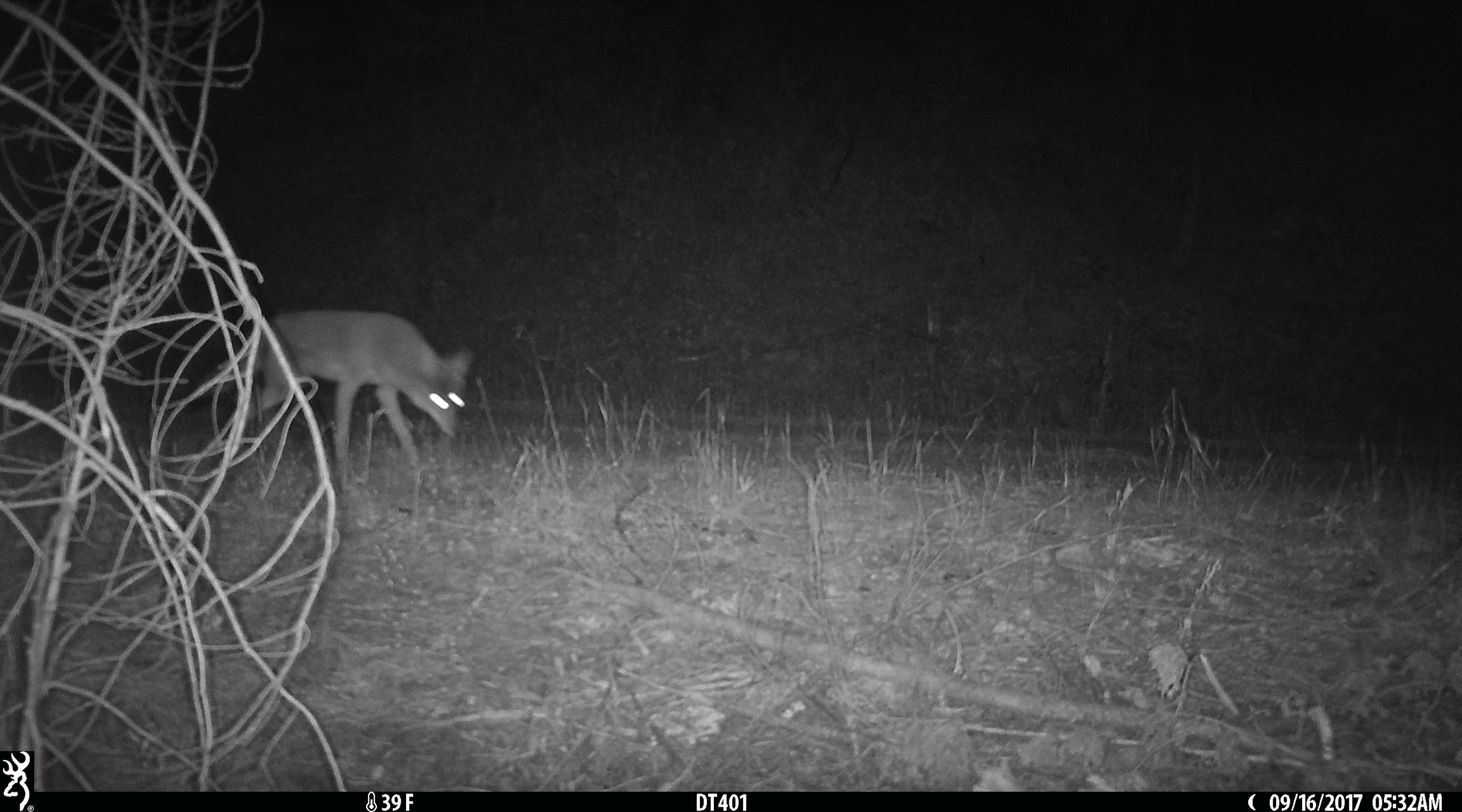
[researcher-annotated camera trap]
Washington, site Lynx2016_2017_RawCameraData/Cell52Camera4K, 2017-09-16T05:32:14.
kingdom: Animalia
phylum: Chordata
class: Mammalia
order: Carnivora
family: Canidae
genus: Canis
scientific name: Canis latrans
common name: coyote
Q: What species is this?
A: Canis latrans (coyote).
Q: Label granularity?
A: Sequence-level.